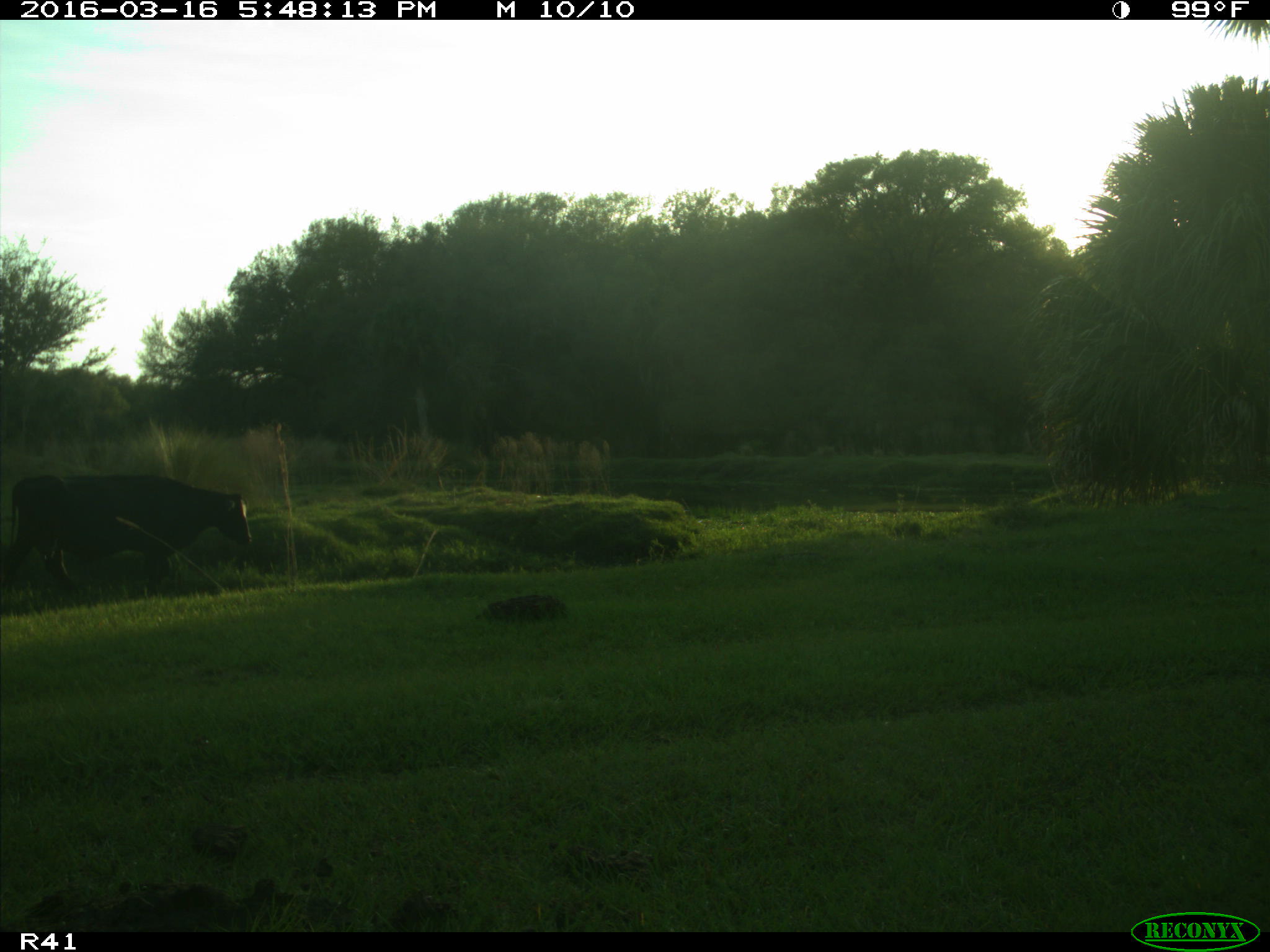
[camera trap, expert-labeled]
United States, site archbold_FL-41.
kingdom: Animalia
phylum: Chordata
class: Mammalia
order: Artiodactyla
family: Bovidae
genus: Bos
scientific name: Bos taurus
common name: domestic cow